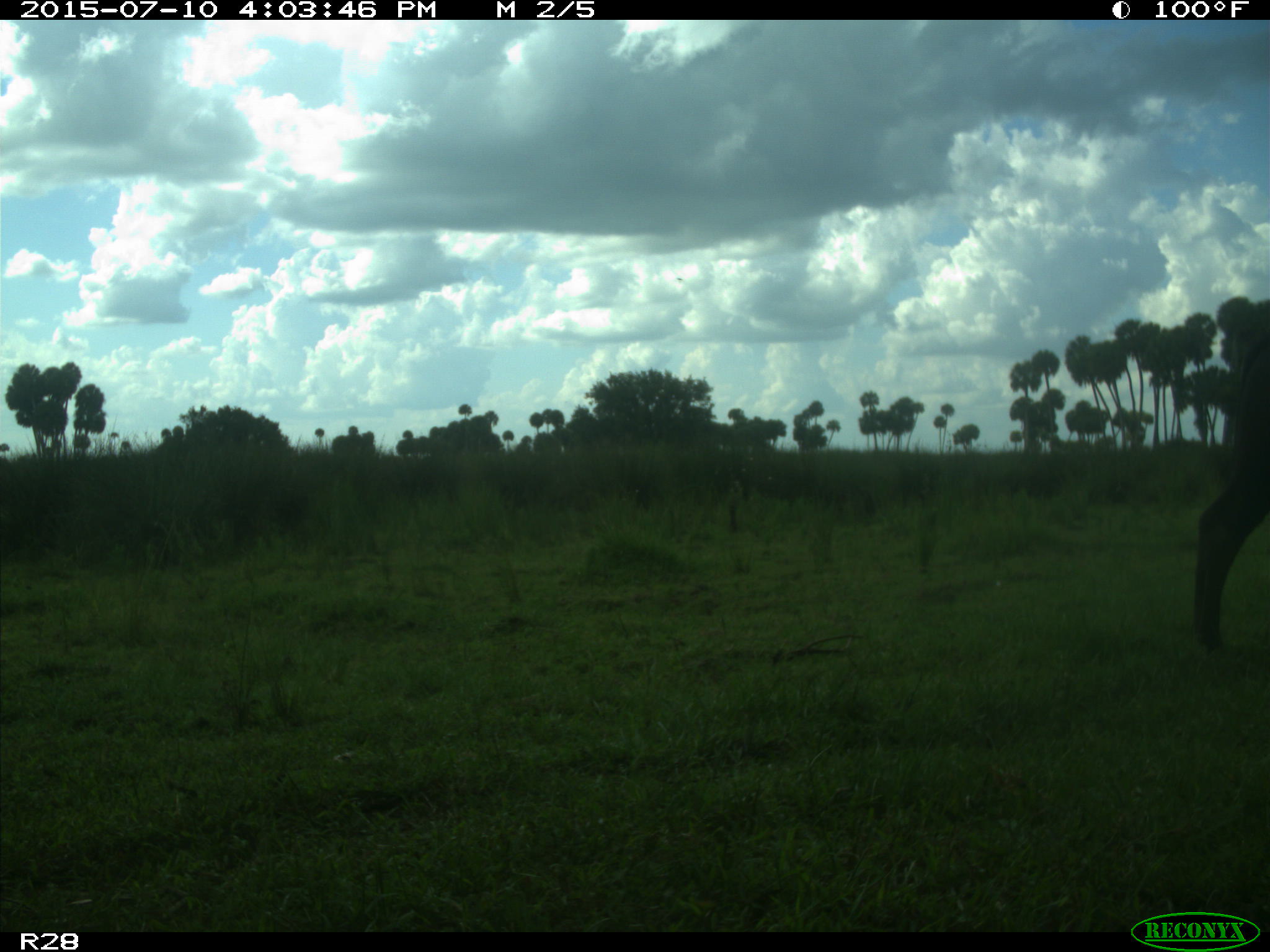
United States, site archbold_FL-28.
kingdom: Animalia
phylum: Chordata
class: Mammalia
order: Artiodactyla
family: Bovidae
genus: Bos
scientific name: Bos taurus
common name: domestic cow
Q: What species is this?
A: Bos taurus (domestic cow).